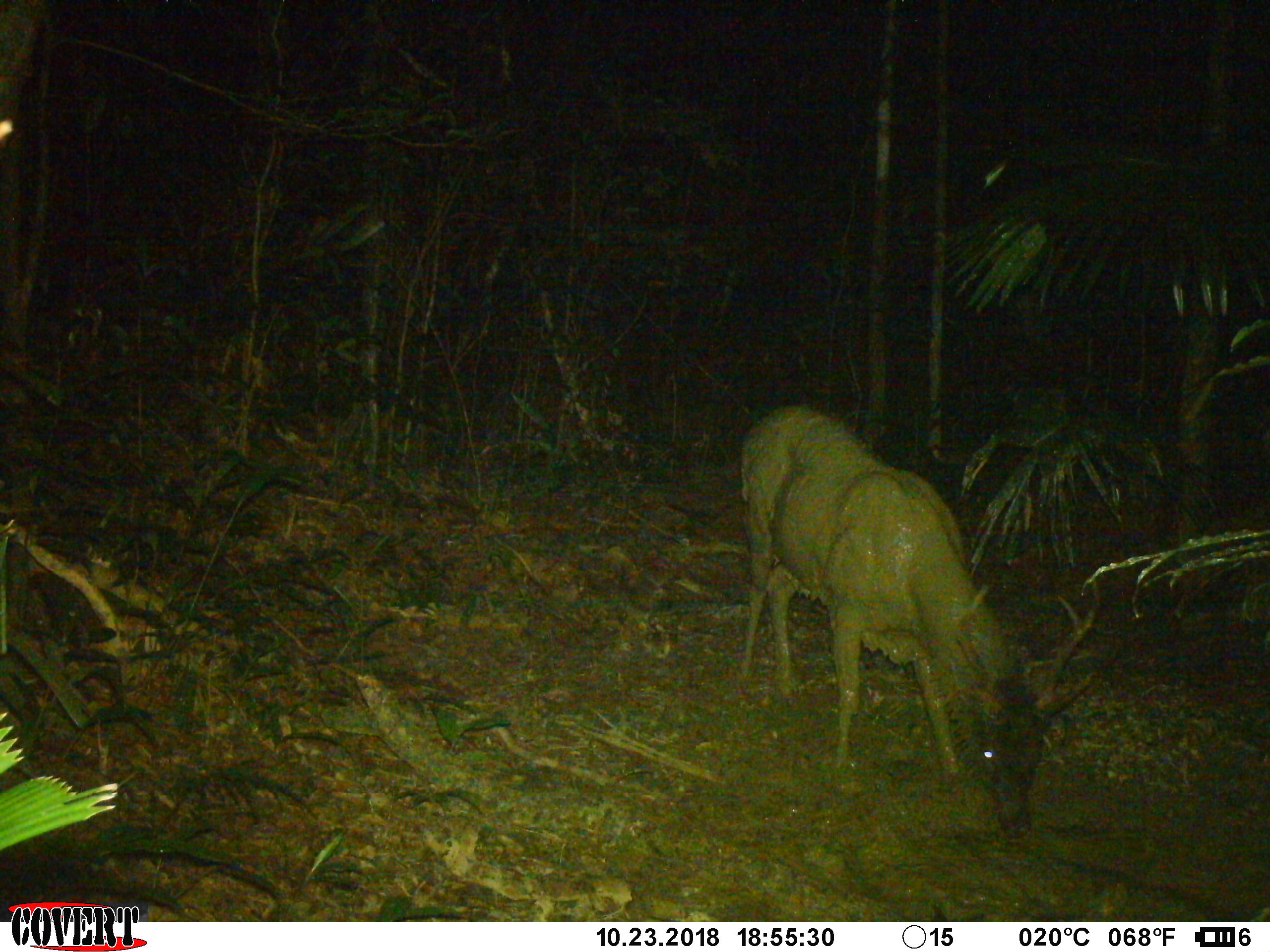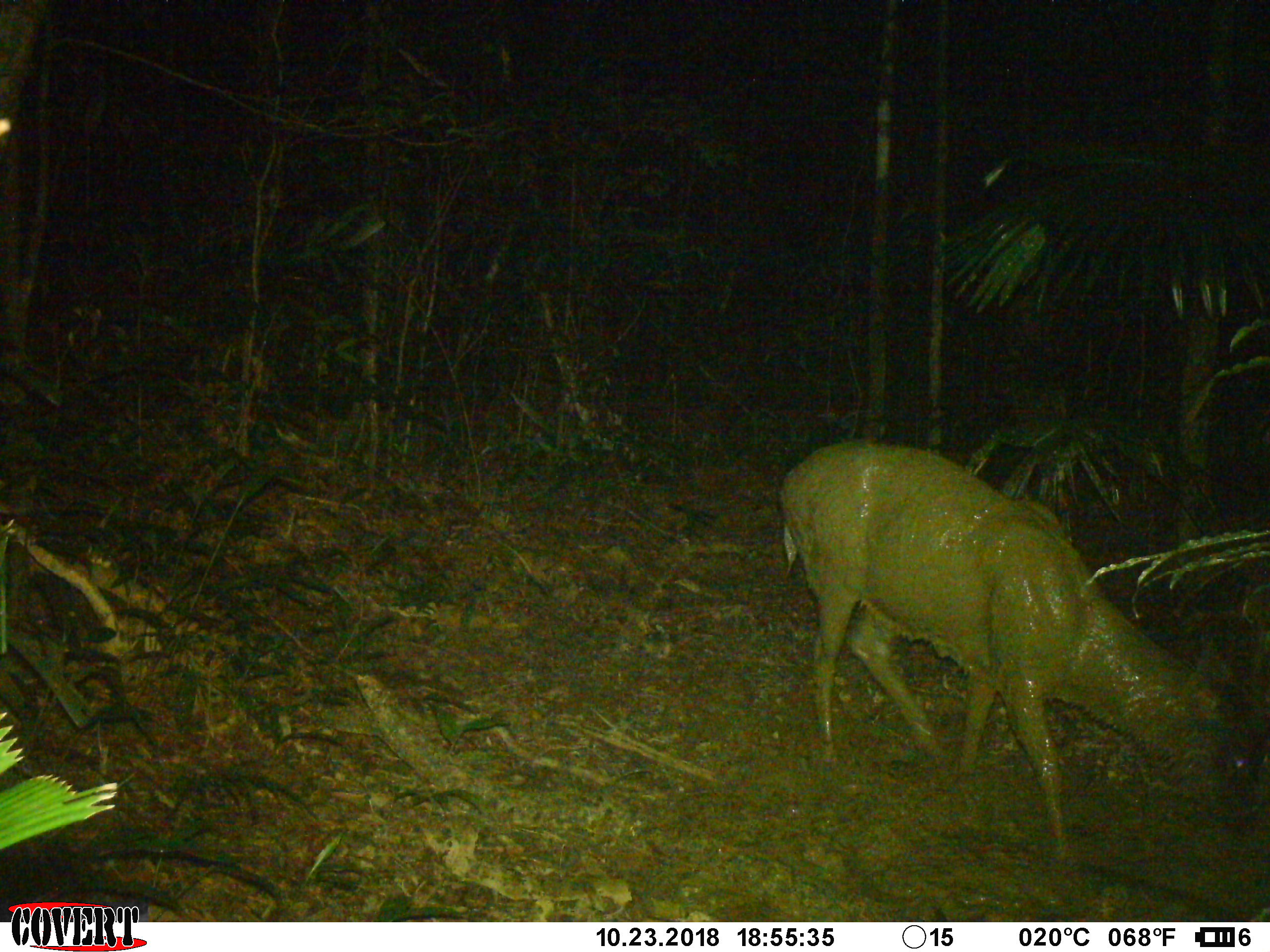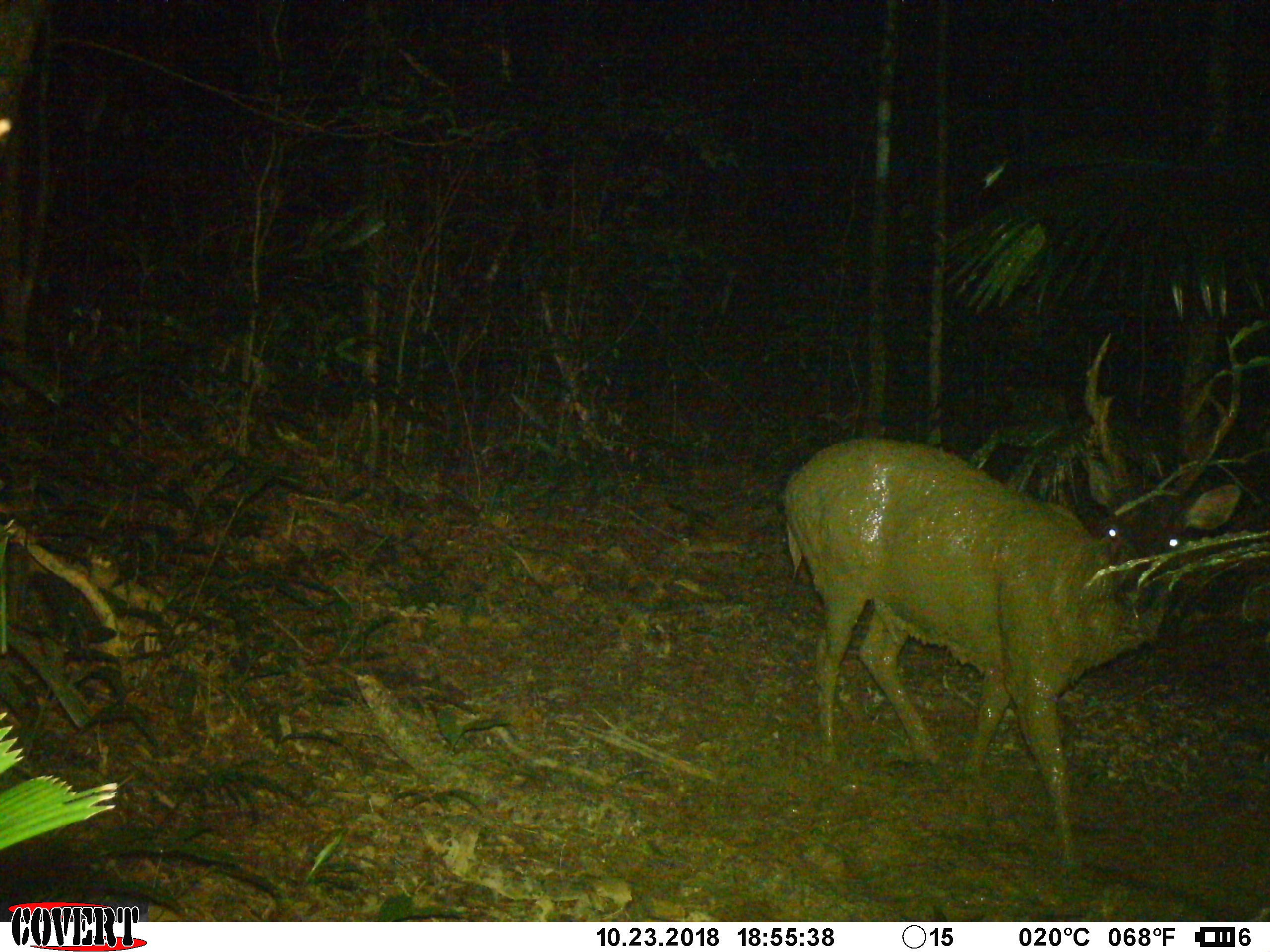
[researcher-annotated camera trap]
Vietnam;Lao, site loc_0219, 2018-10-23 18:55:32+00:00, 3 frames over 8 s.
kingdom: Animalia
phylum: Chordata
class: Mammalia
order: Artiodactyla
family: Cervidae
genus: Rusa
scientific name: Rusa unicolor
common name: sambar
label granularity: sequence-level